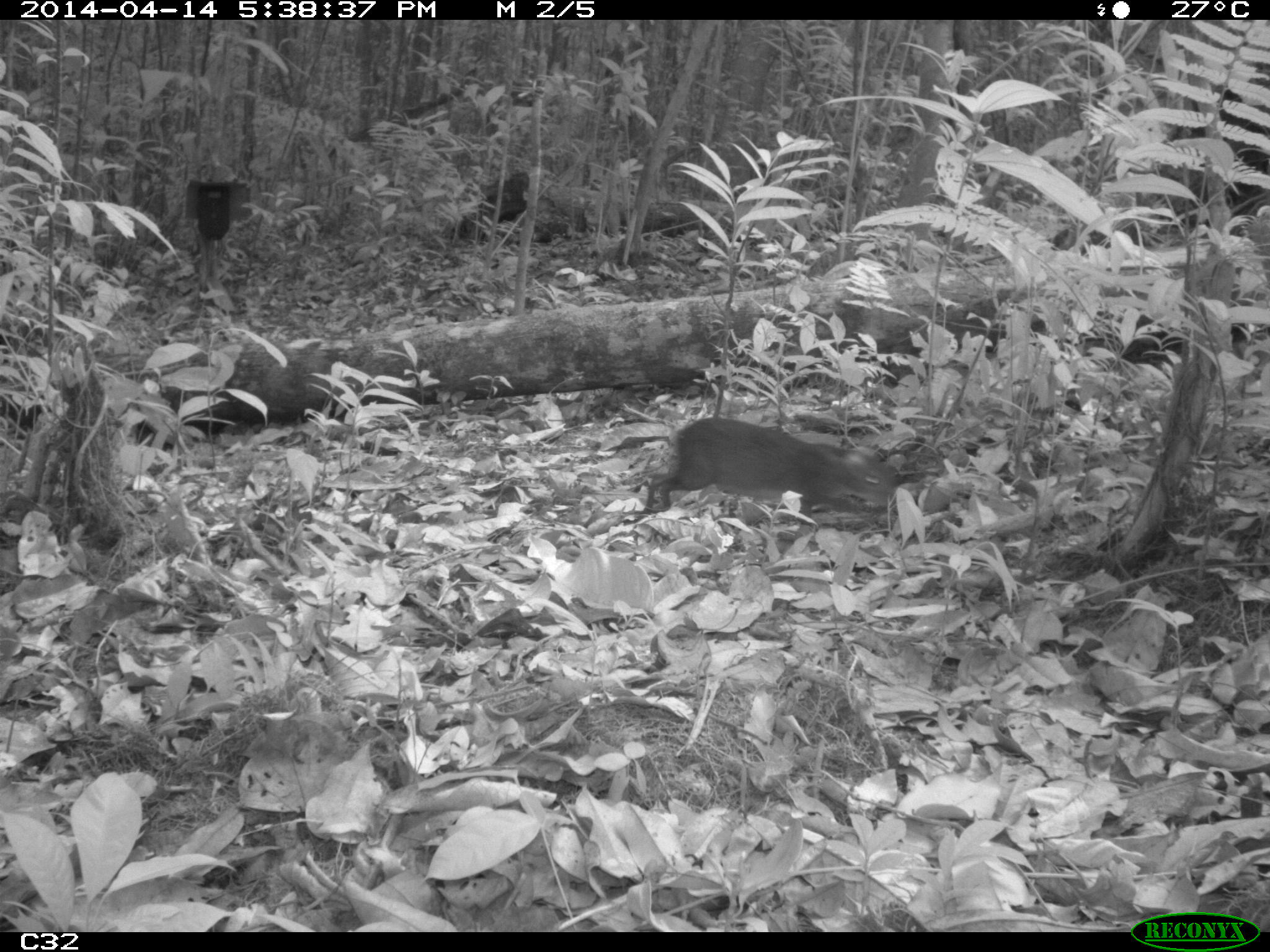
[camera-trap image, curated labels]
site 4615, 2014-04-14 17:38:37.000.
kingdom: Animalia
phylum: Chordata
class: Mammalia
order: Rodentia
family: Dasyproctidae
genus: Myoprocta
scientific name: Myoprocta pratti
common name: green acouchi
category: myoprocta pratii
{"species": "myoprocta pratii (green acouchi) (Myoprocta pratti)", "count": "1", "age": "adult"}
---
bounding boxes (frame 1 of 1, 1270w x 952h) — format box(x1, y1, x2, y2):
myoprocta pratii: box(641, 417, 895, 524)